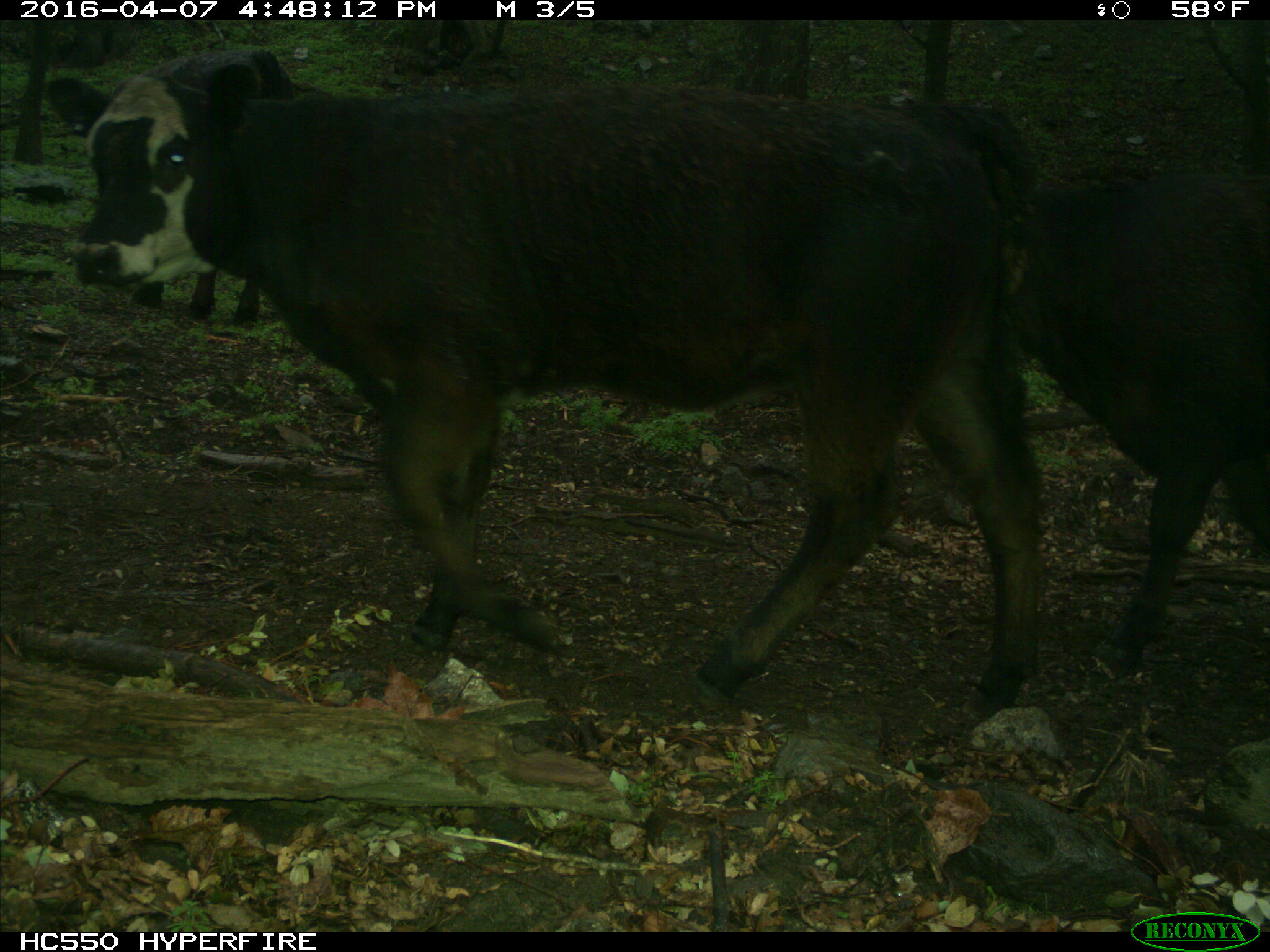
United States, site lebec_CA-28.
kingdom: Animalia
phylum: Chordata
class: Mammalia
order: Artiodactyla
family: Bovidae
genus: Bos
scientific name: Bos taurus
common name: domestic cow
Bos taurus (domestic cow).